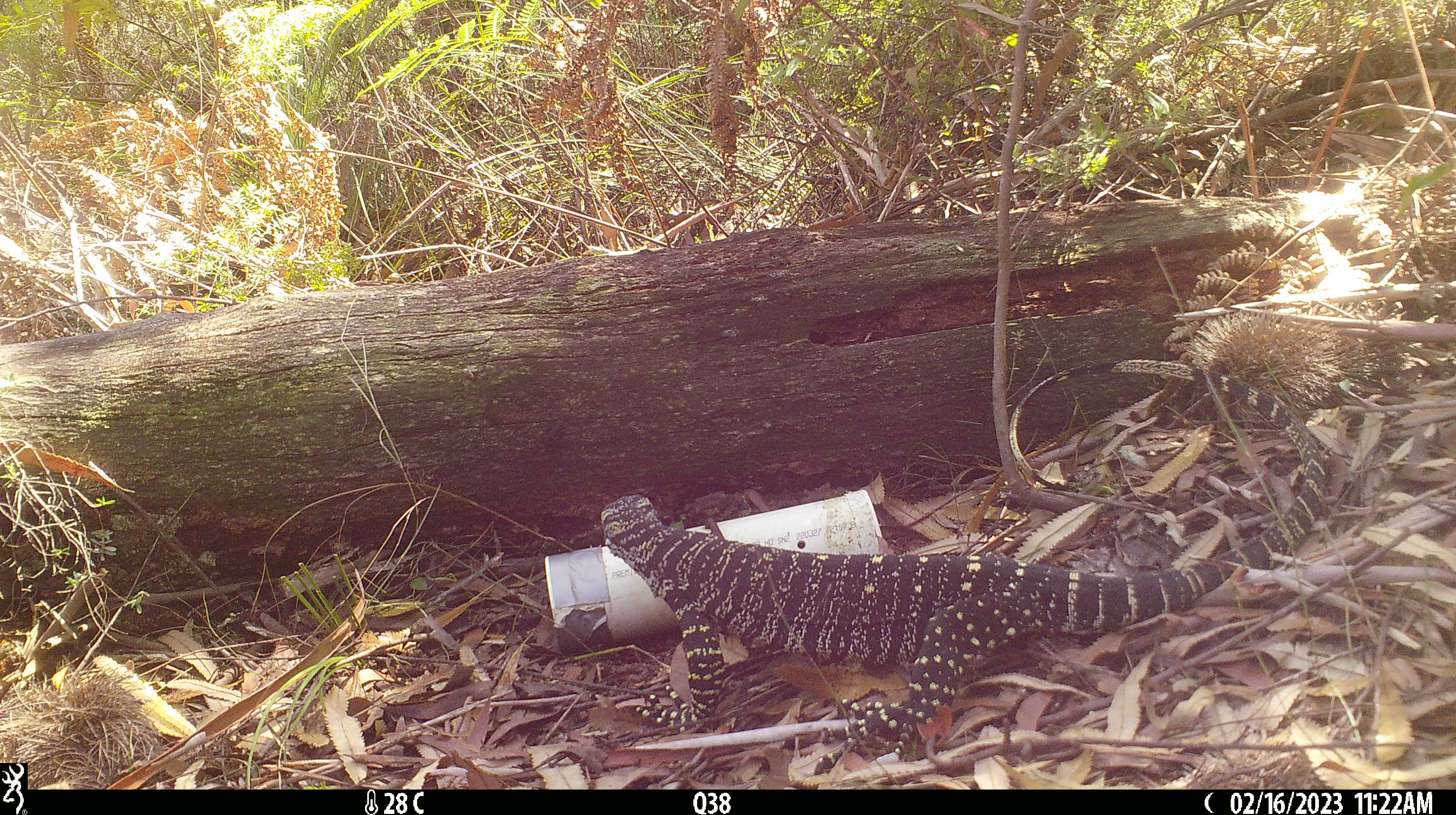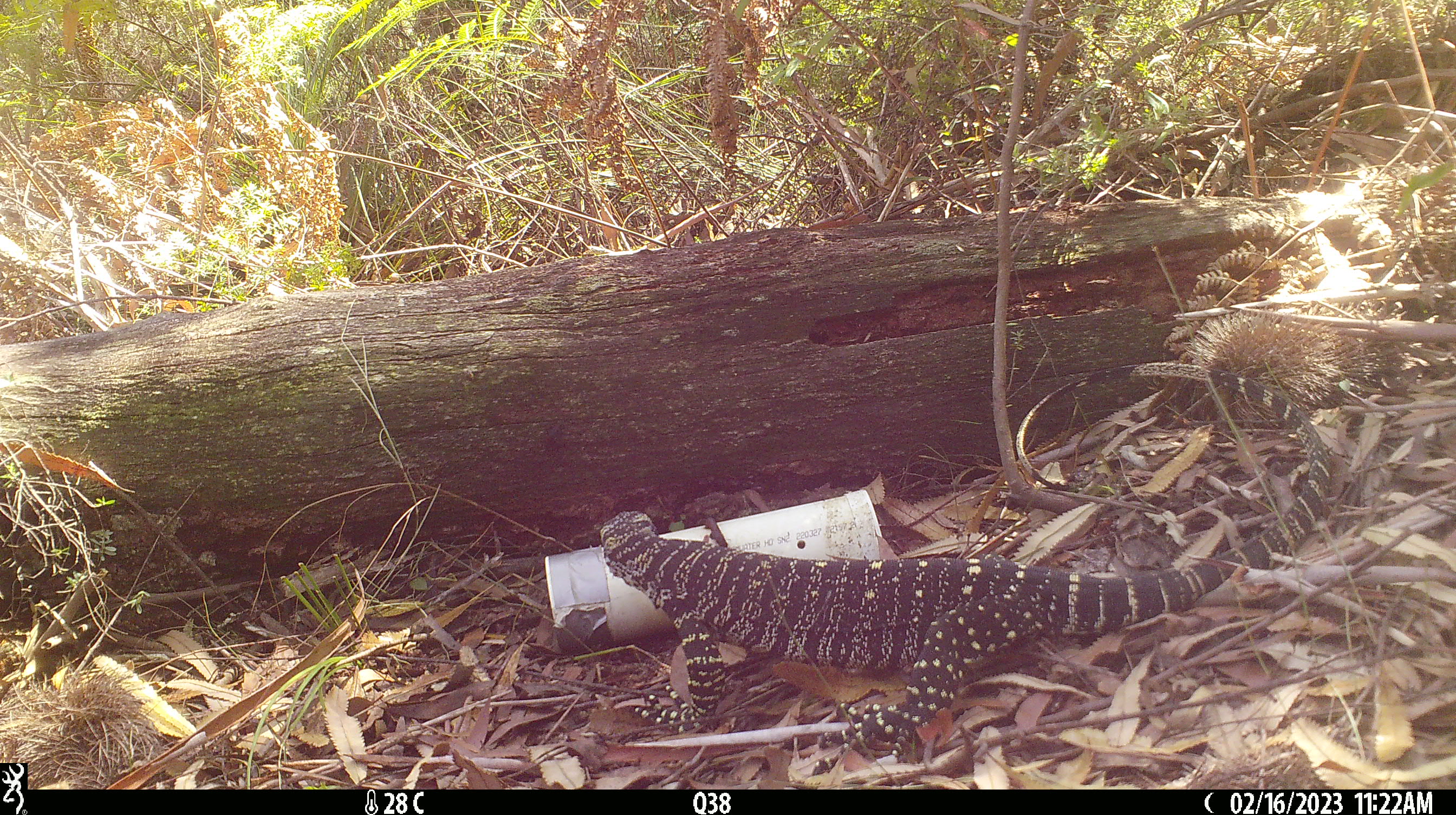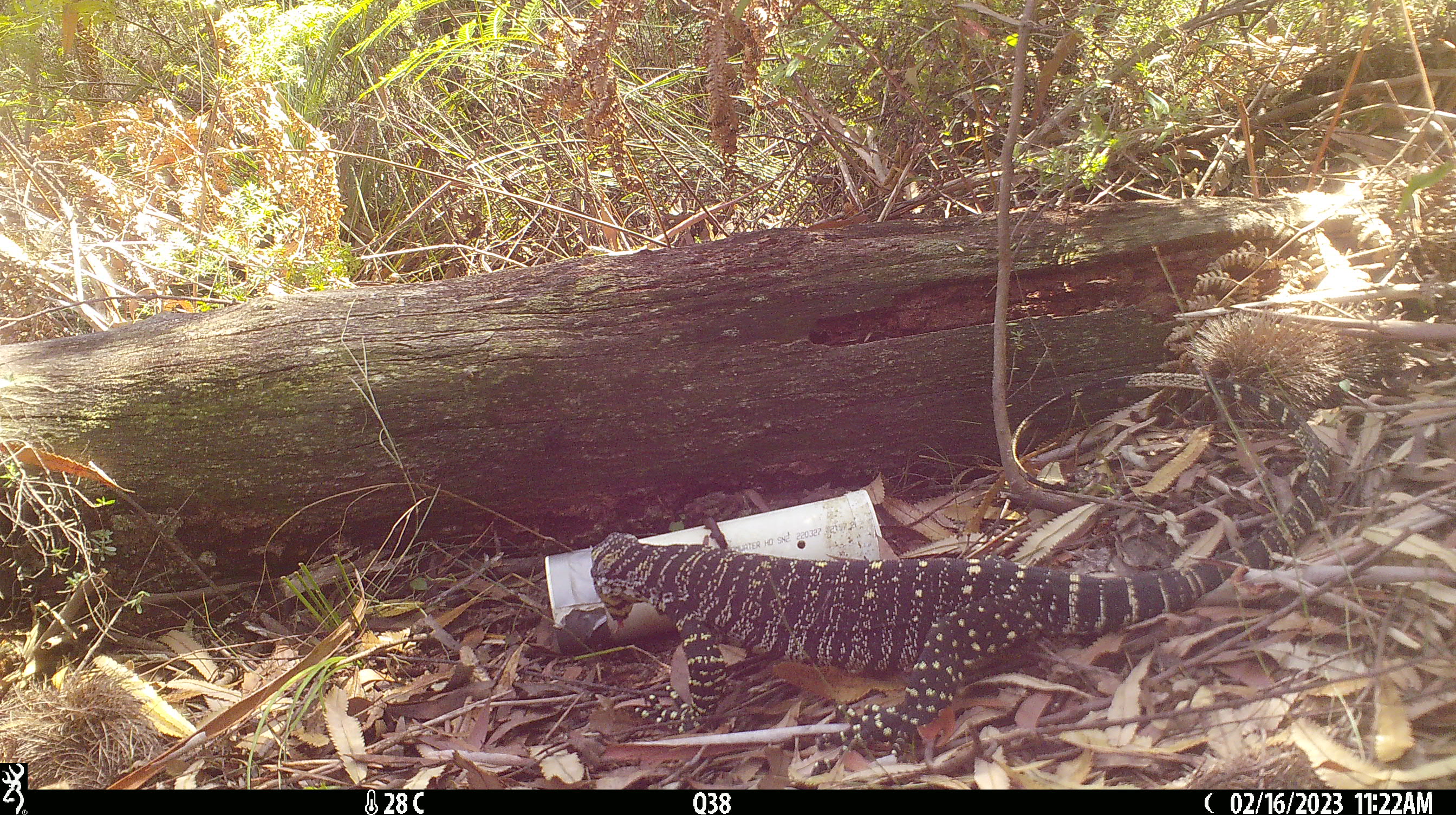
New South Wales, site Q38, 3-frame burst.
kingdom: Animalia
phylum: Chordata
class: Reptilia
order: Squamata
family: Varanidae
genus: Varanus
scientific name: Varanus varius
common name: lace monitor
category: goanna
Goanna (lace monitor) (Varanus varius).